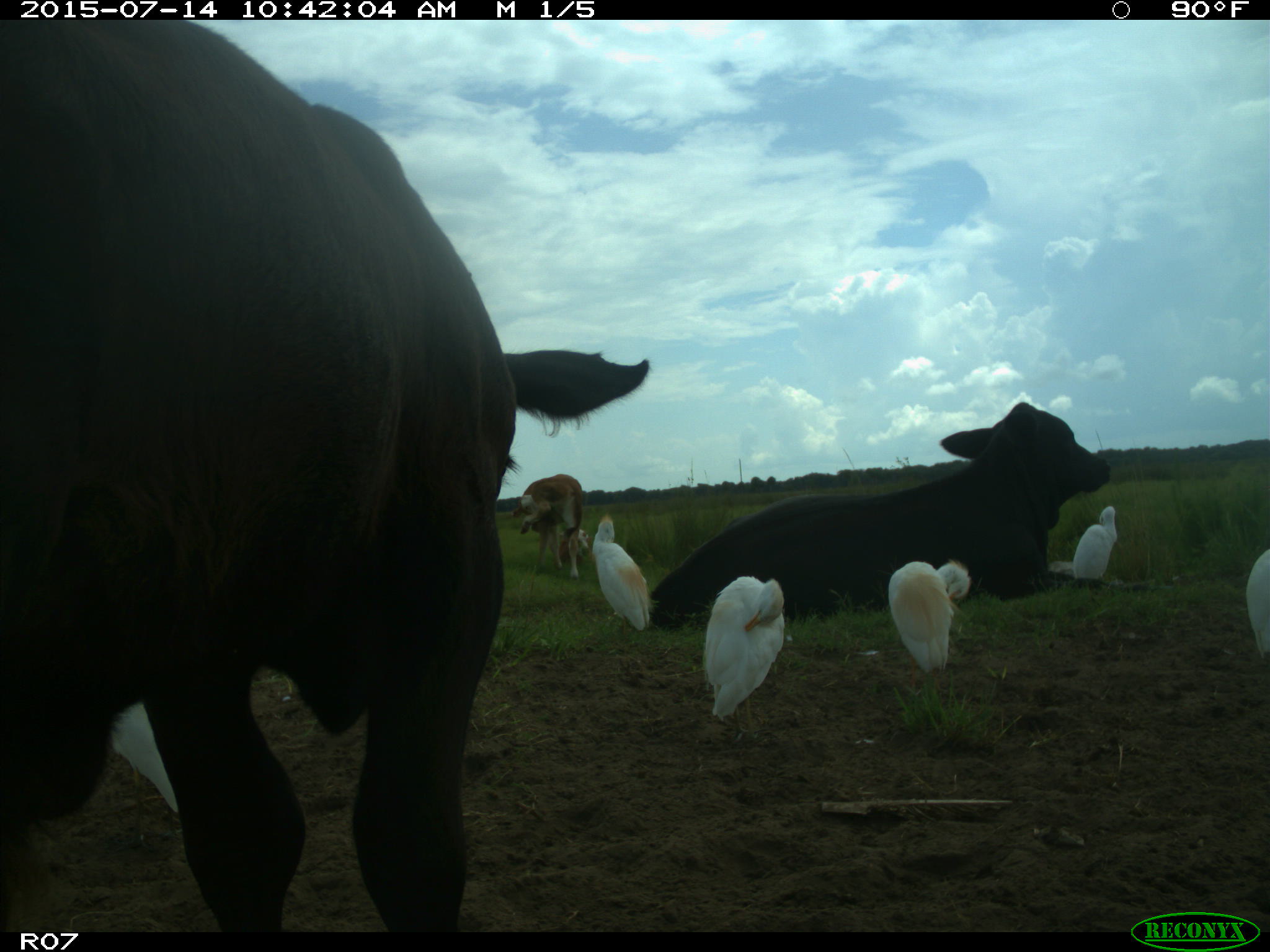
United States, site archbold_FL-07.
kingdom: Animalia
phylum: Chordata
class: Mammalia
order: Artiodactyla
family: Bovidae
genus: Bos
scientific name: Bos taurus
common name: domestic cow